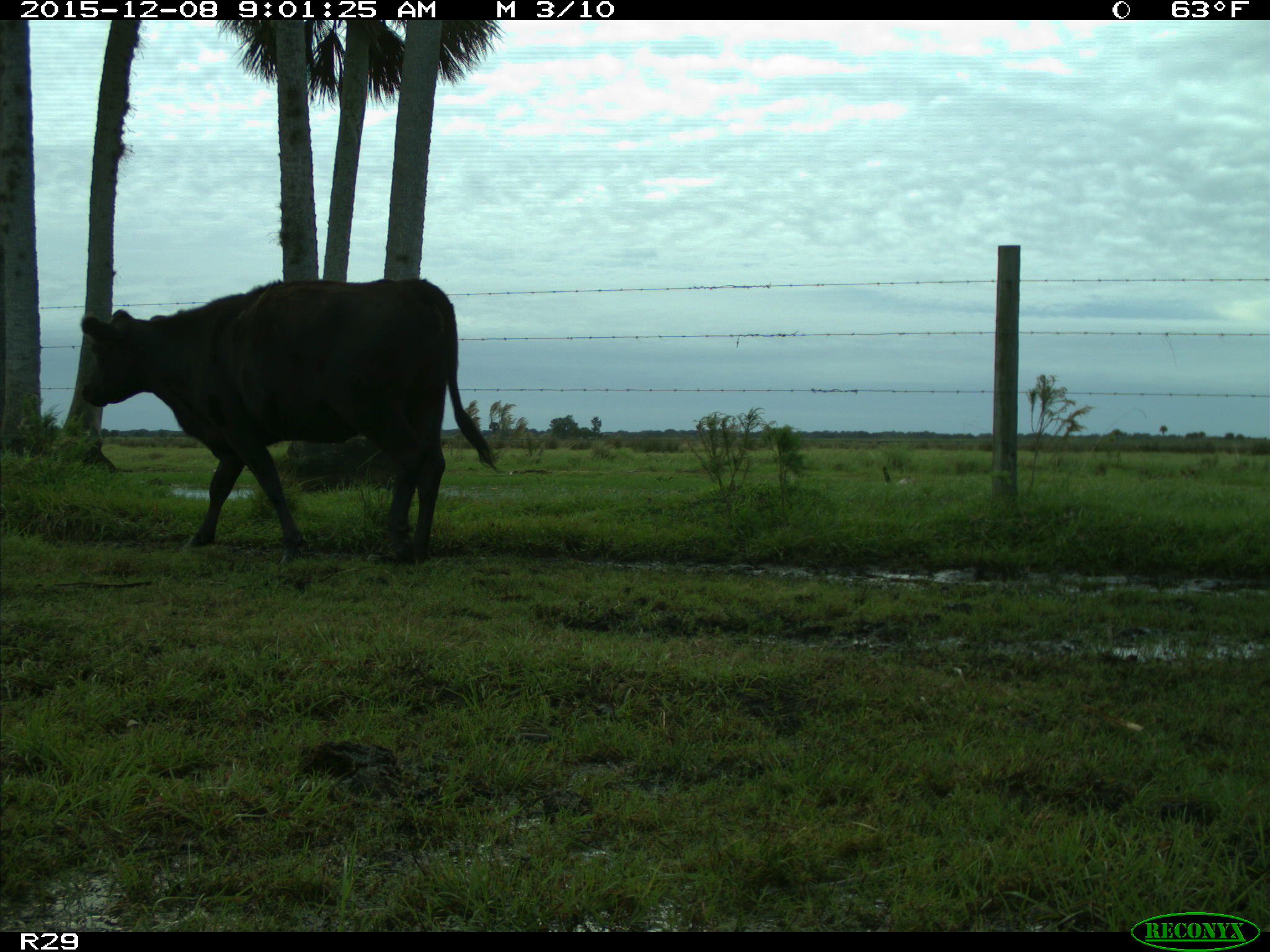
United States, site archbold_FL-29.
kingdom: Animalia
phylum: Chordata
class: Mammalia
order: Artiodactyla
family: Bovidae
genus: Bos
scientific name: Bos taurus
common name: domestic cow